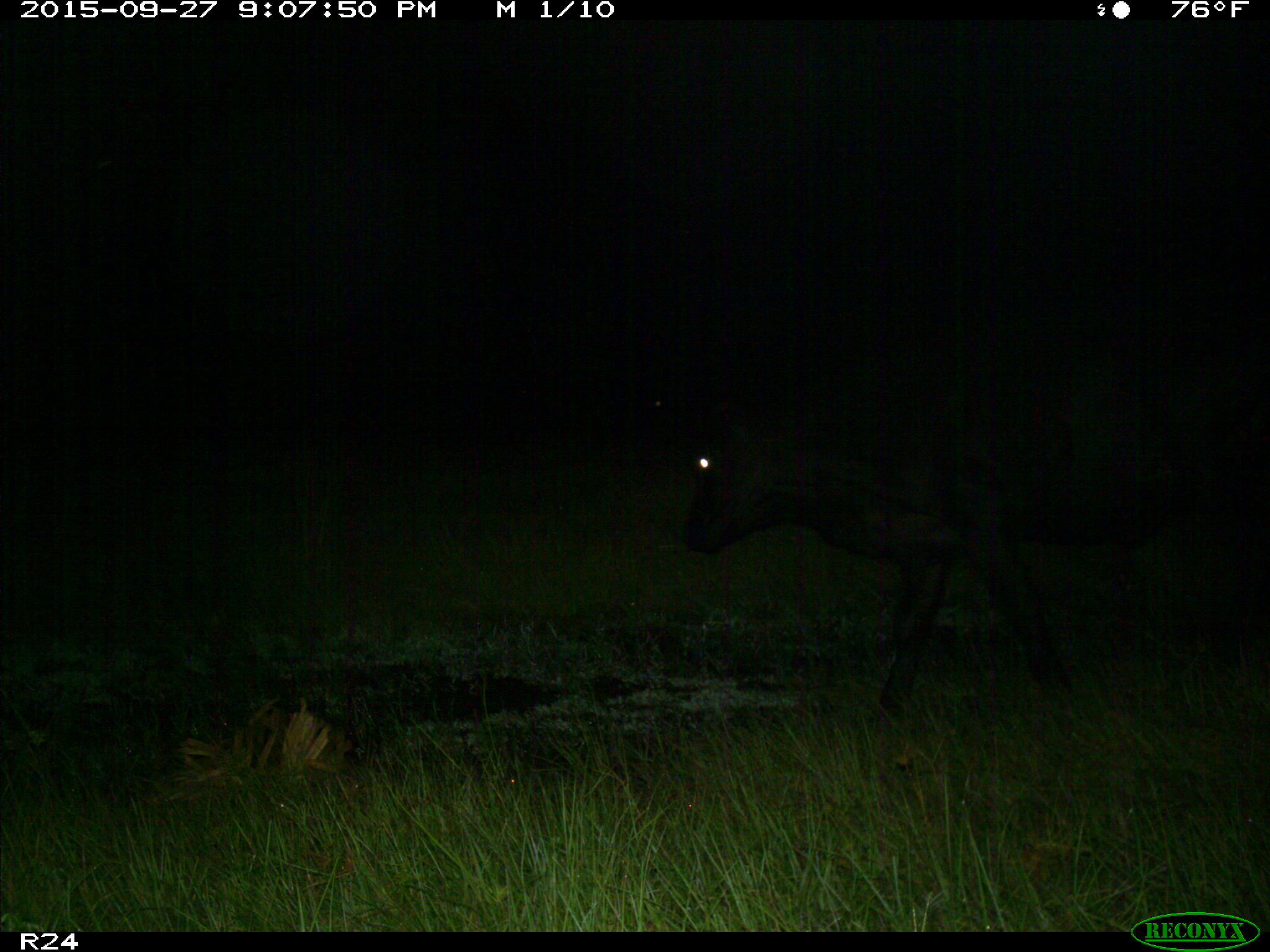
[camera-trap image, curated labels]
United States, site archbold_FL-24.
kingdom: Animalia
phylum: Chordata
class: Mammalia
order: Artiodactyla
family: Bovidae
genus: Bos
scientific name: Bos taurus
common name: domestic cow